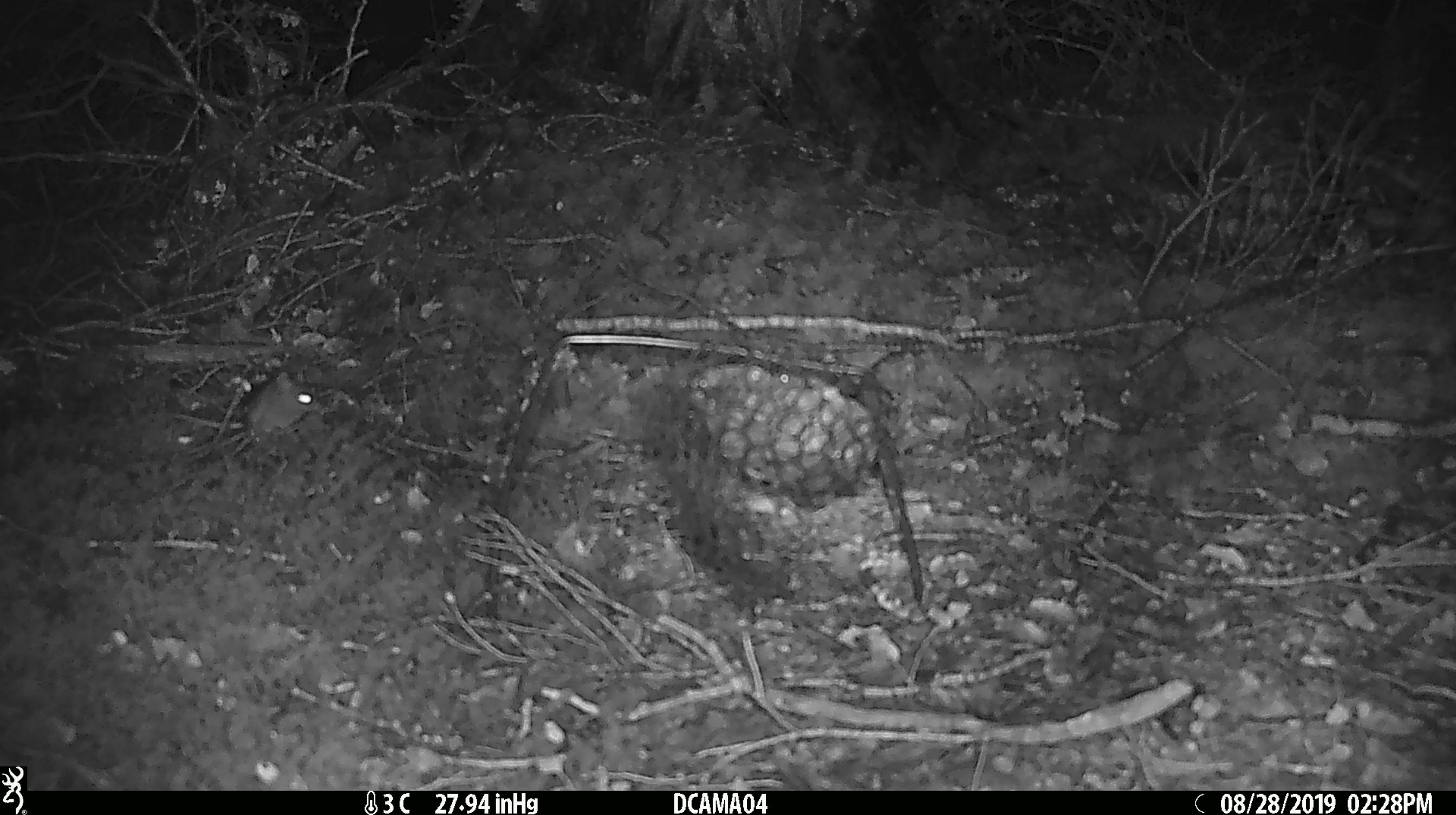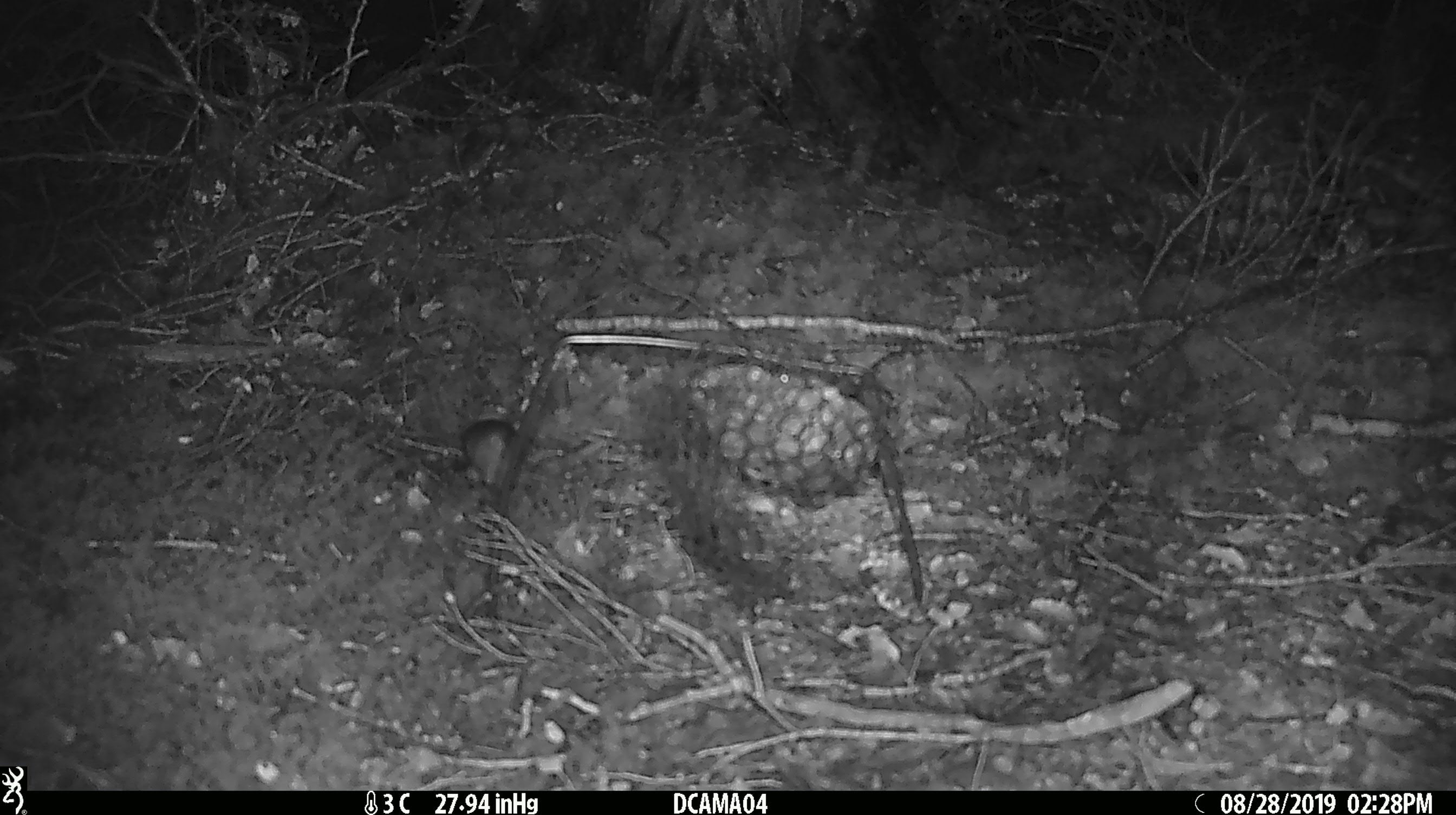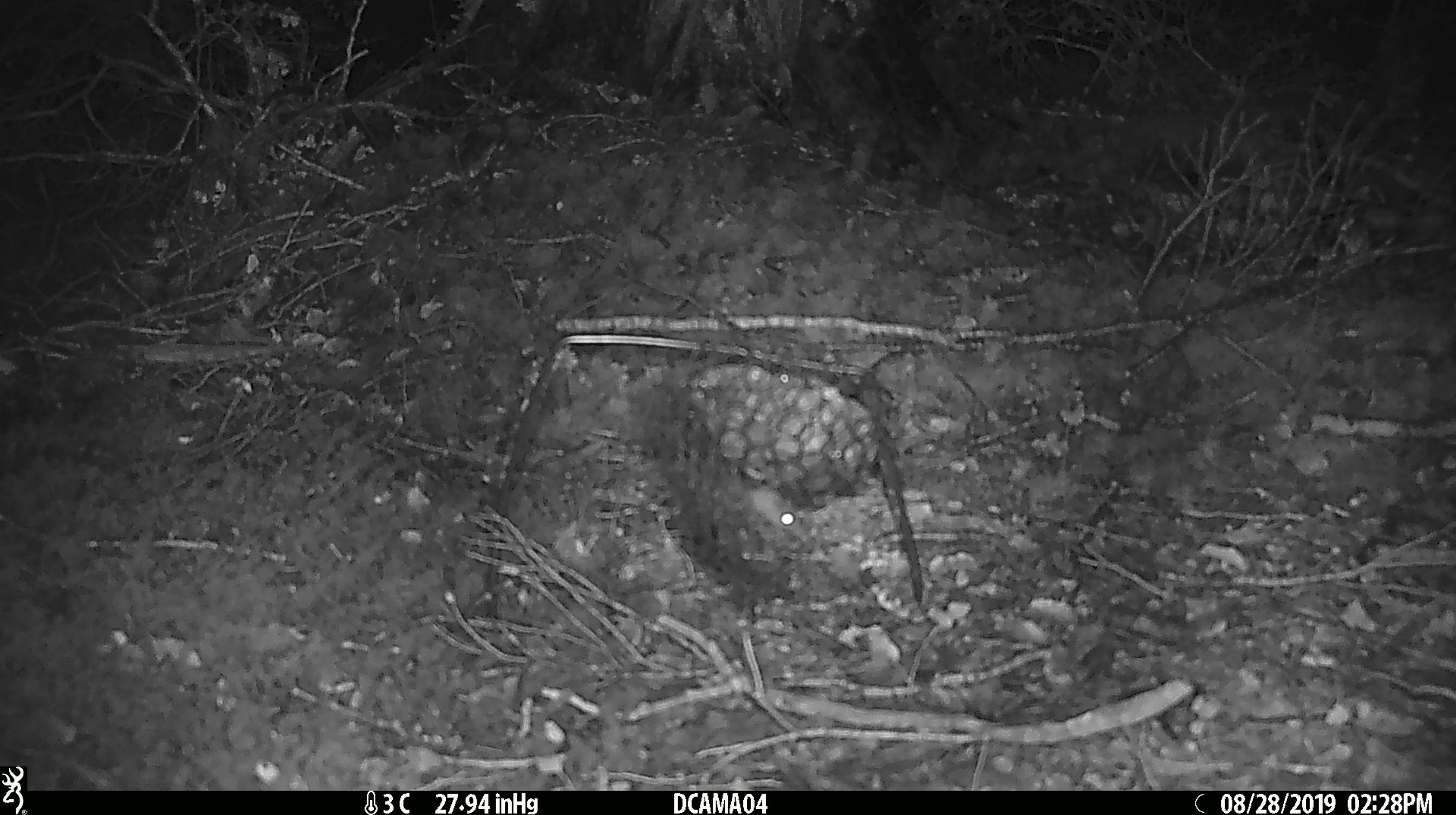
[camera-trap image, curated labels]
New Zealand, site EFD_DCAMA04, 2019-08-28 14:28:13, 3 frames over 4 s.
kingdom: Animalia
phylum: Chordata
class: Mammalia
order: Rodentia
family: Muridae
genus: Mus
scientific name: Mus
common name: mouse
Mouse (Mus).